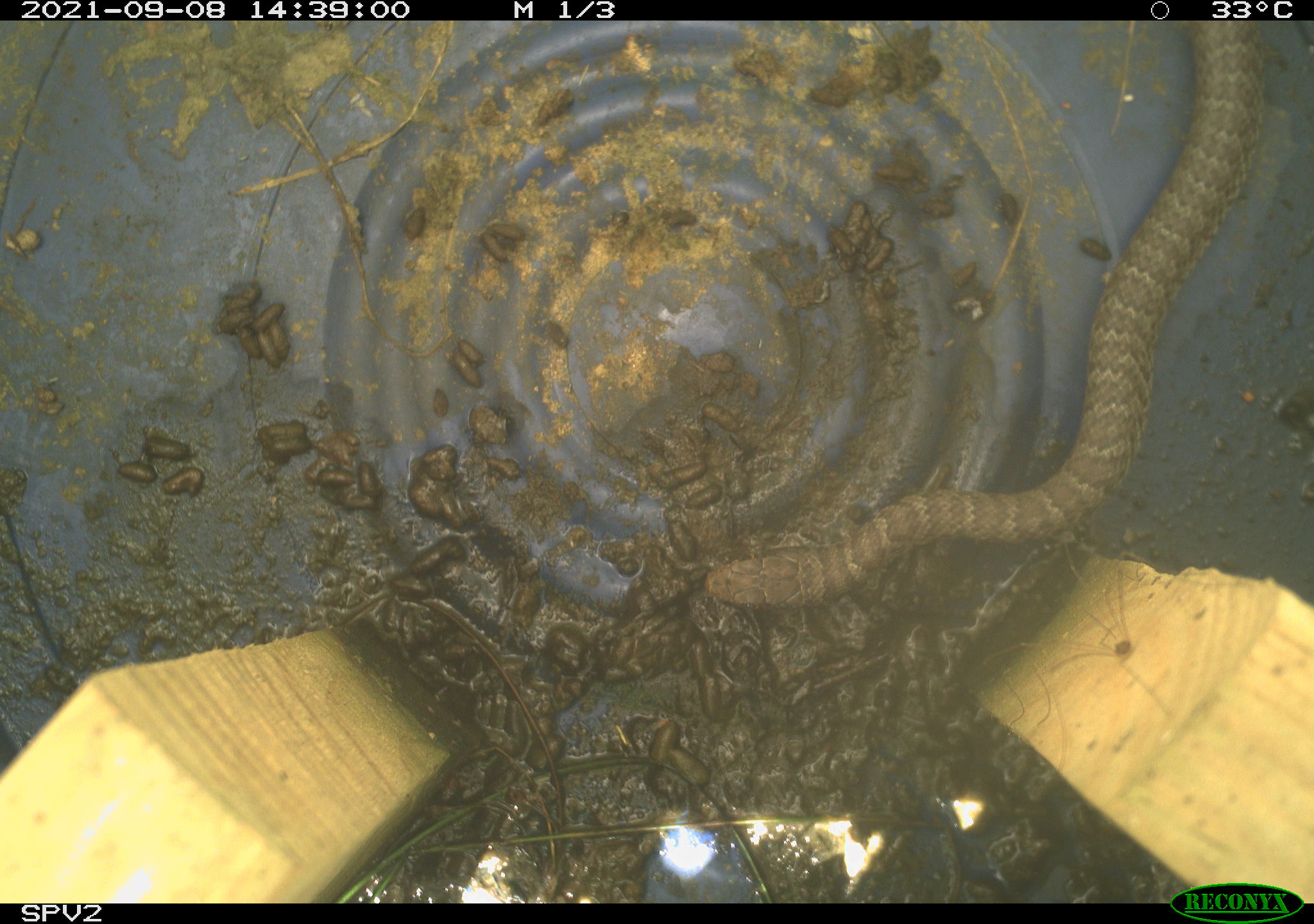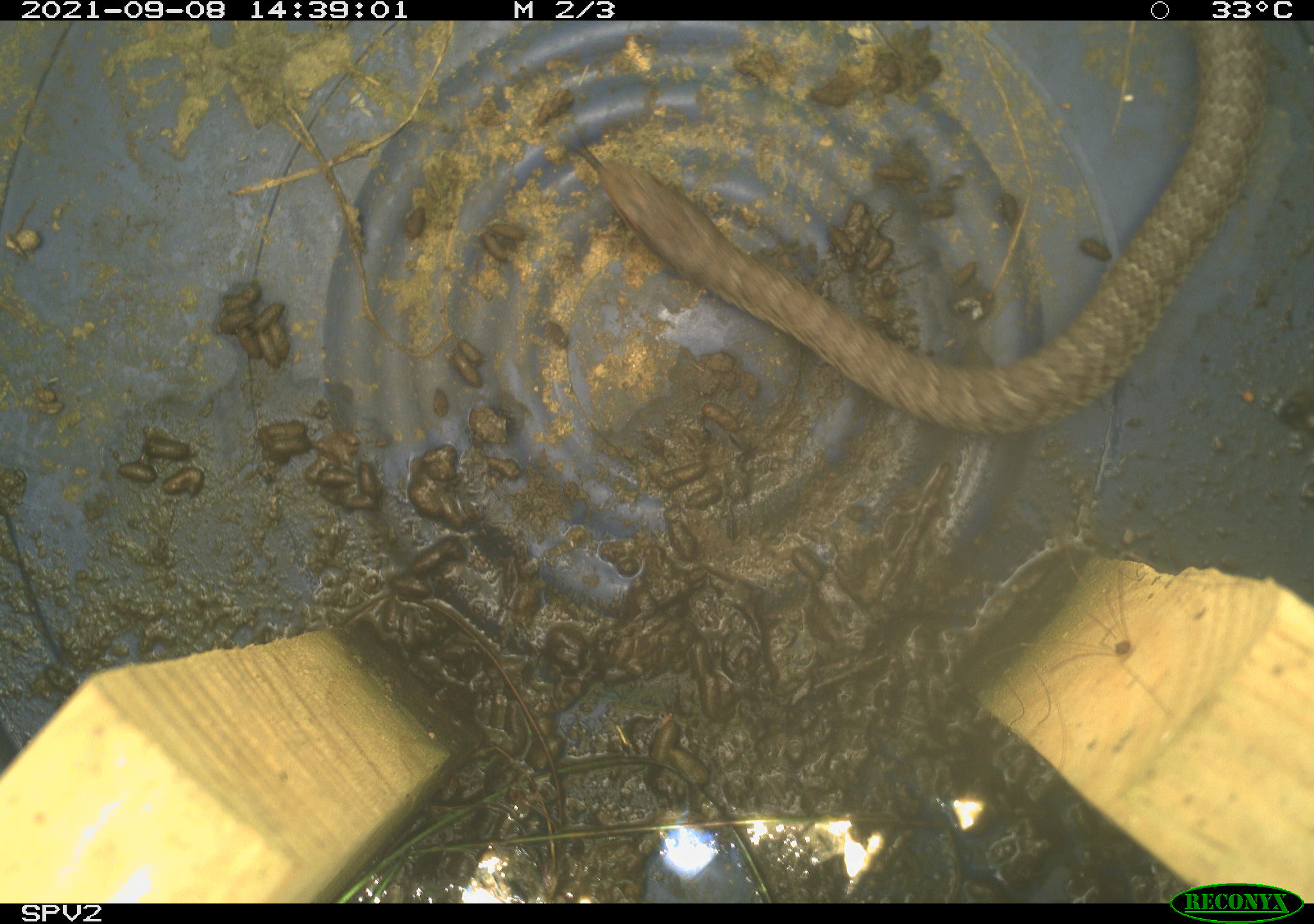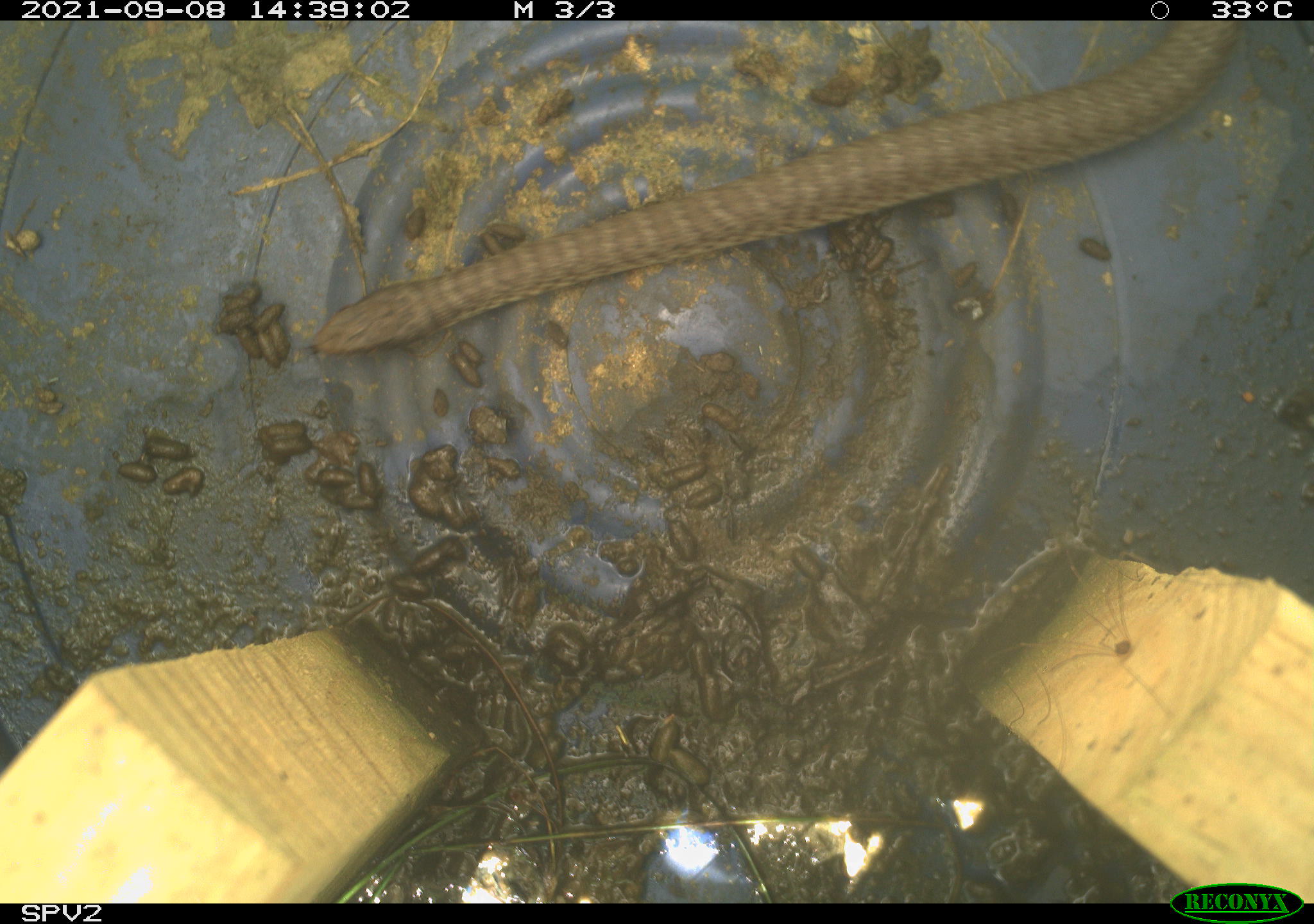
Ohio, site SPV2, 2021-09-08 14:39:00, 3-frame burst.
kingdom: Animalia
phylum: Chordata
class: Reptilia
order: Squamata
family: Colubridae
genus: Coluber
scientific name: Coluber constrictor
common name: eastern racer snake